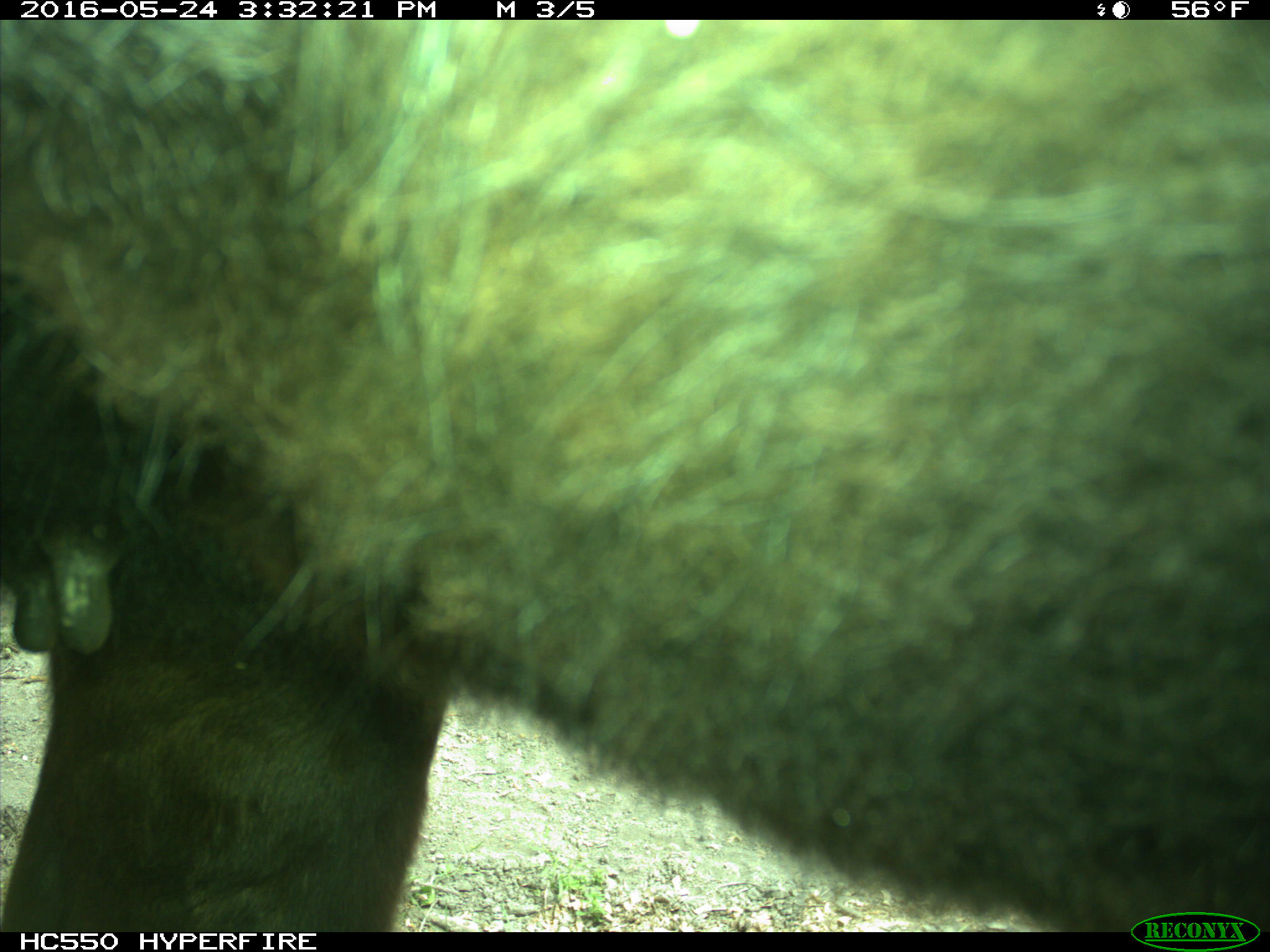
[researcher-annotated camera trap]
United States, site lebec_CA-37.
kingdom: Animalia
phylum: Chordata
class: Mammalia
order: Artiodactyla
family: Bovidae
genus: Bos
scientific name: Bos taurus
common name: domestic cow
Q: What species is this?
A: Bos taurus (domestic cow).